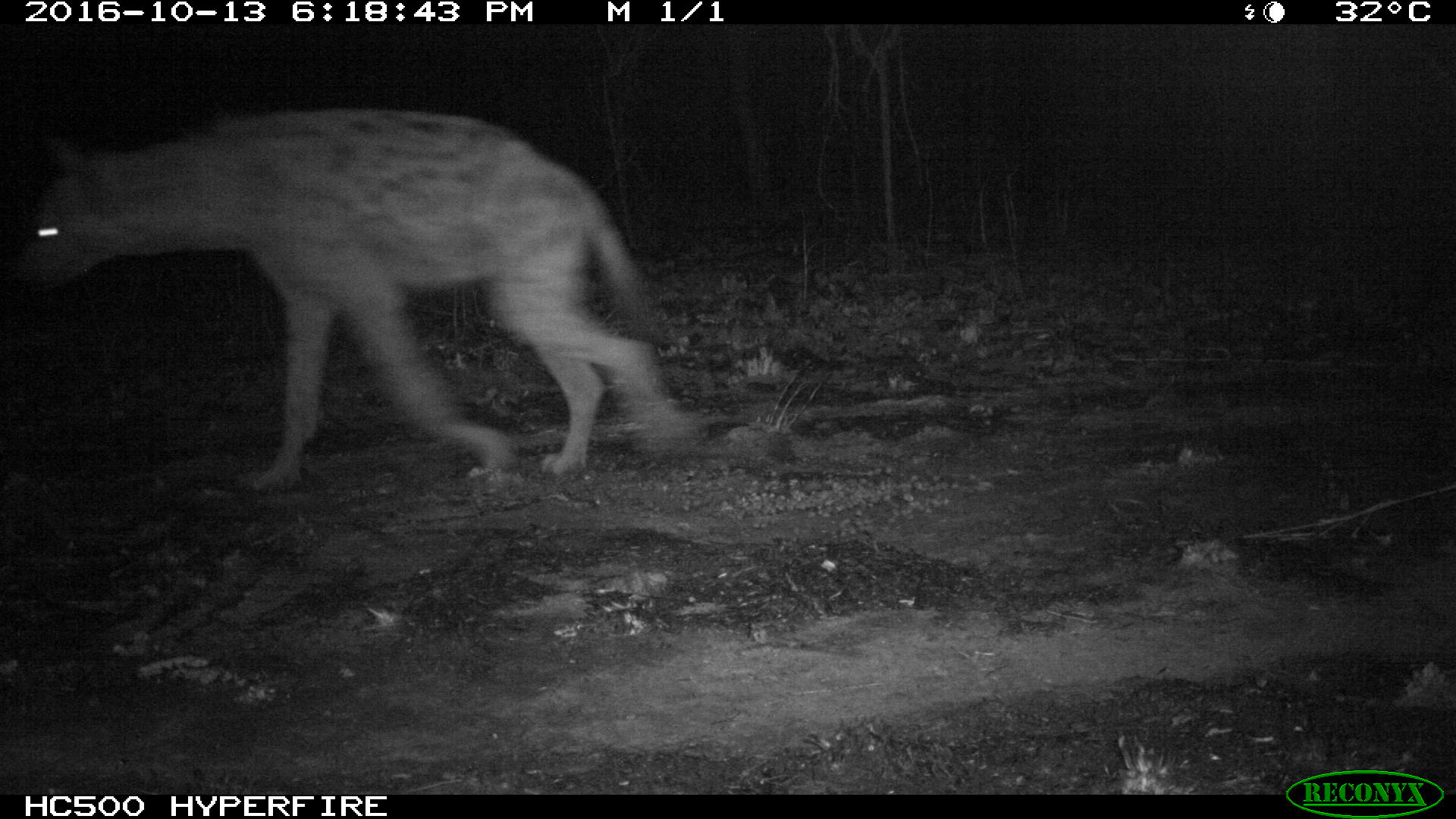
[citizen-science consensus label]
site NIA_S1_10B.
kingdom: Animalia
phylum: Chordata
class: Mammalia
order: Carnivora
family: Hyaenidae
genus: Crocuta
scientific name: Crocuta crocuta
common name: spotted hyena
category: hyenaspotted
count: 1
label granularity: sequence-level